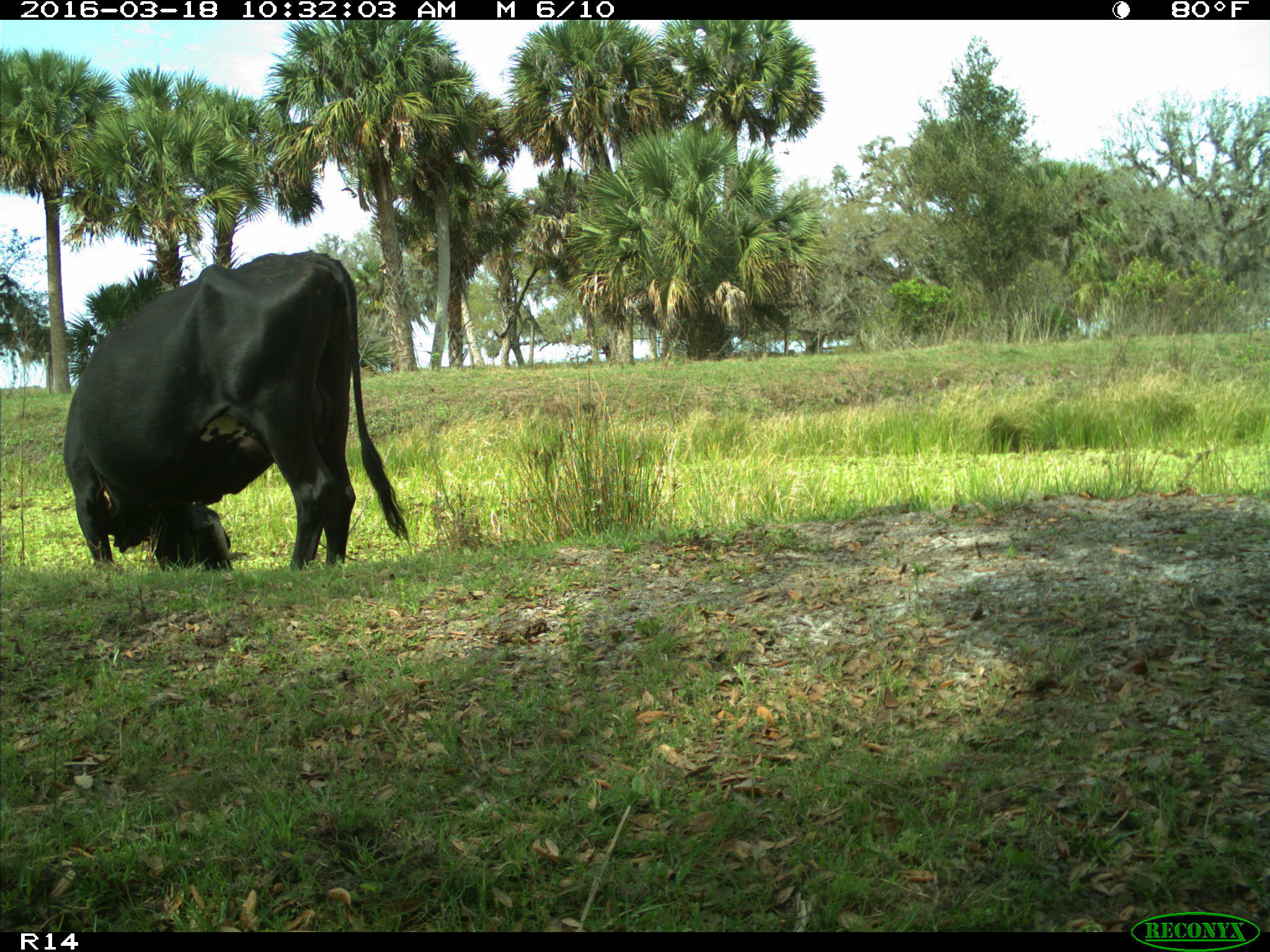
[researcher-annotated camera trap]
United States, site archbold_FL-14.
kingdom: Animalia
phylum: Chordata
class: Mammalia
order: Artiodactyla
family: Bovidae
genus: Bos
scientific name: Bos taurus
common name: domestic cow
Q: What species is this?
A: Bos taurus (domestic cow).